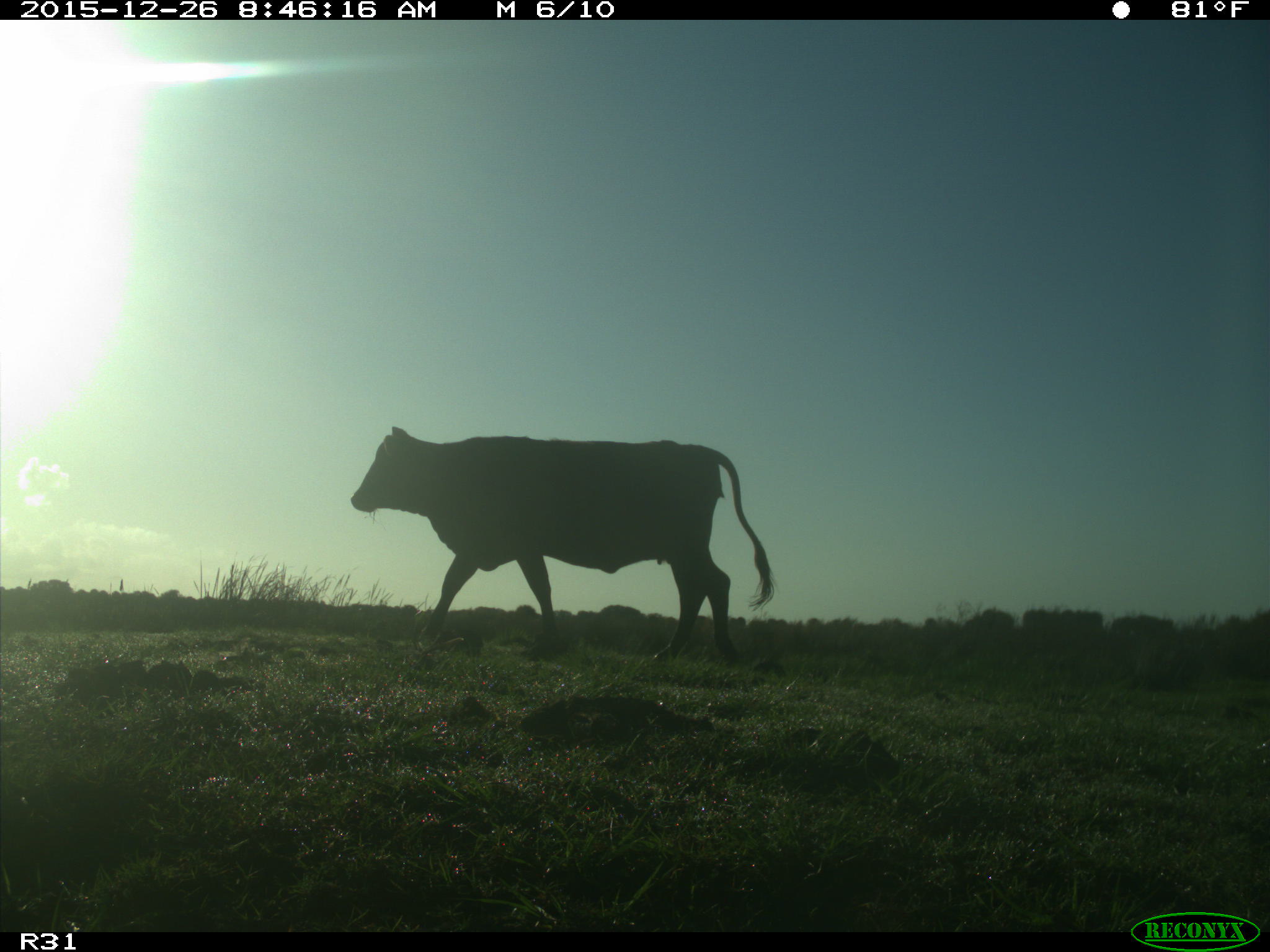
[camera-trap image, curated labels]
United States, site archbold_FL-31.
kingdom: Animalia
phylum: Chordata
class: Mammalia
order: Artiodactyla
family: Bovidae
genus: Bos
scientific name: Bos taurus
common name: domestic cow